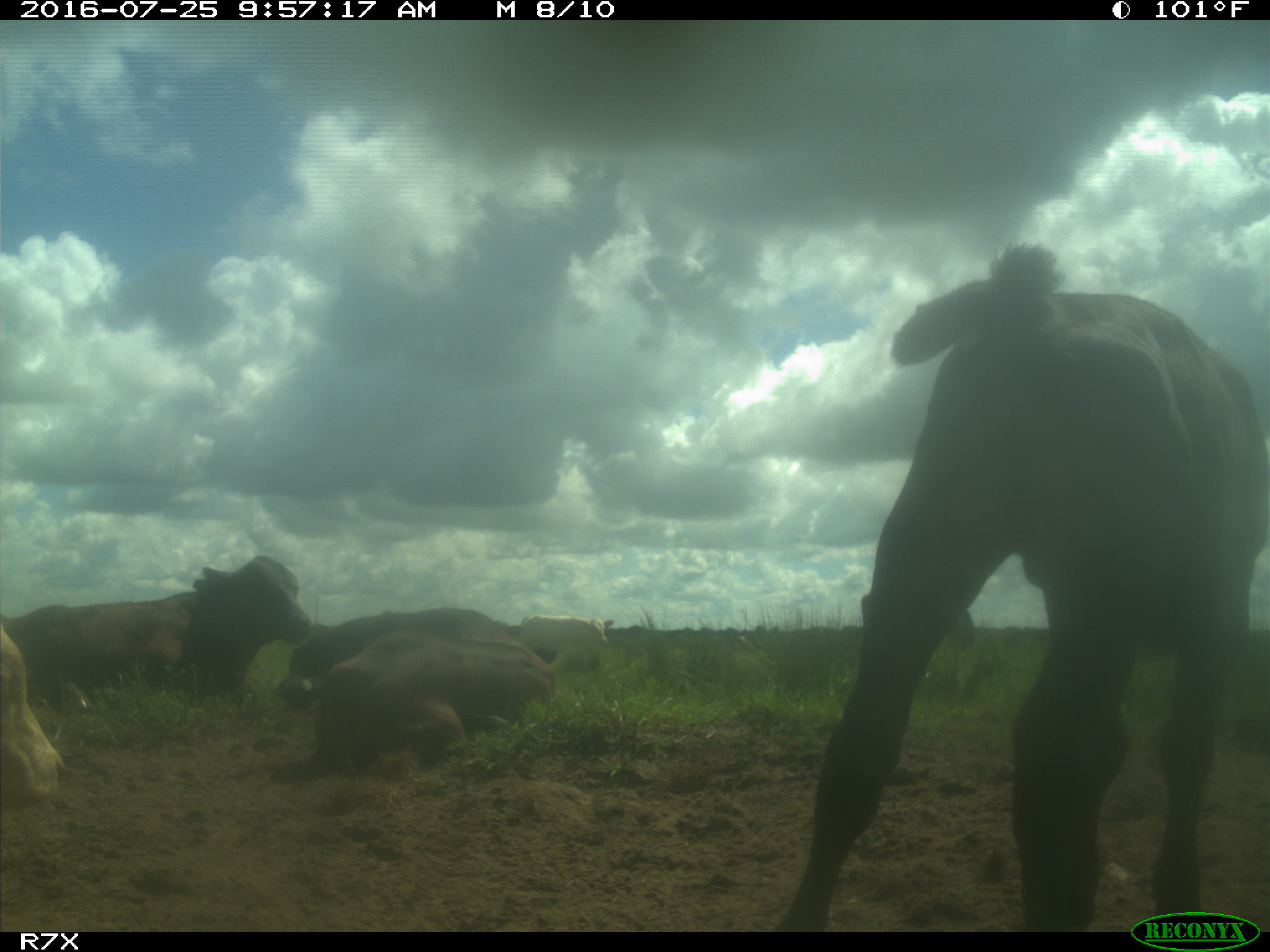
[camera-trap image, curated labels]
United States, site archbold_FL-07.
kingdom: Animalia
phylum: Chordata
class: Mammalia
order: Artiodactyla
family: Bovidae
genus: Bos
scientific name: Bos taurus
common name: domestic cow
Bos taurus (domestic cow).